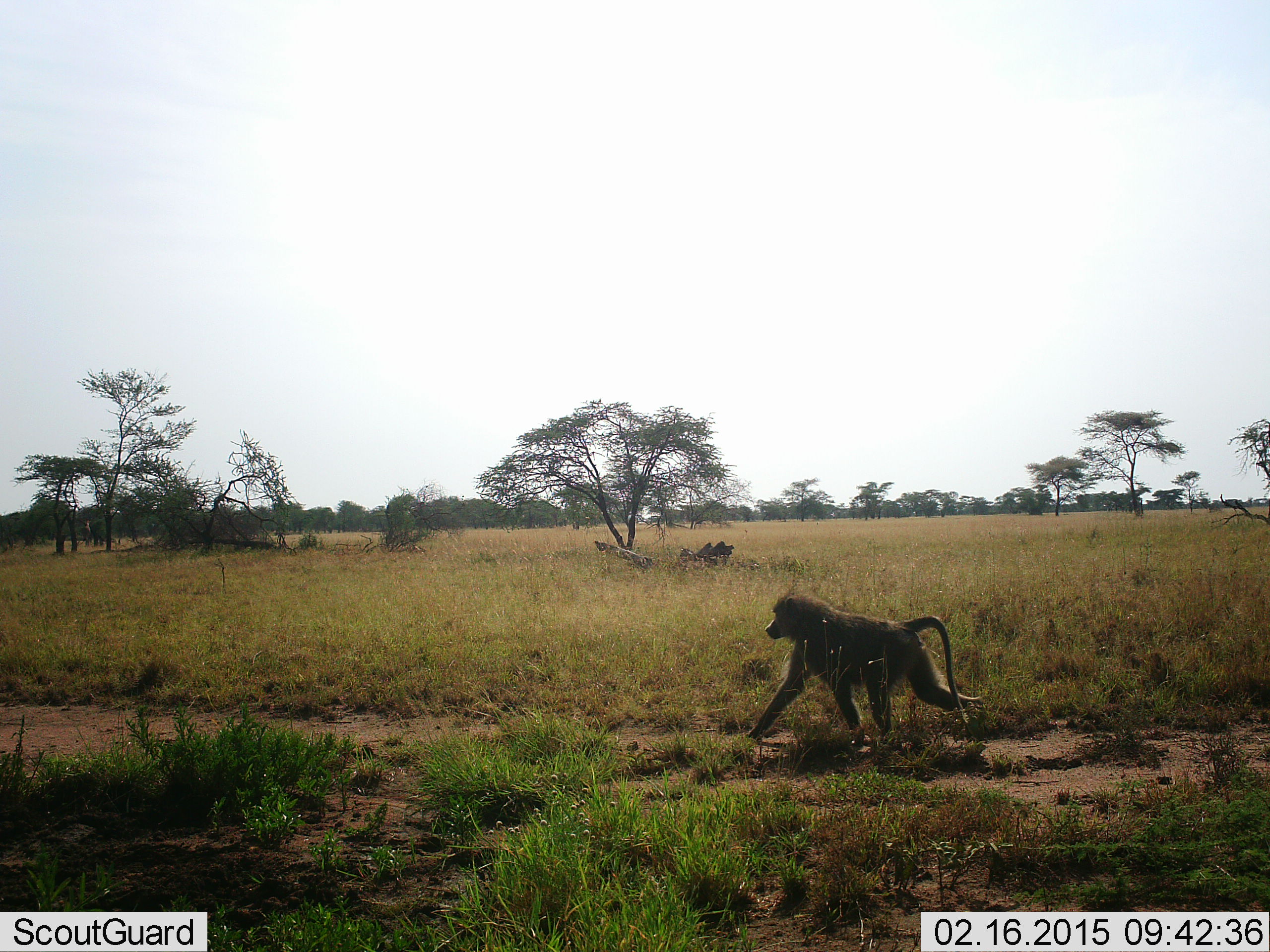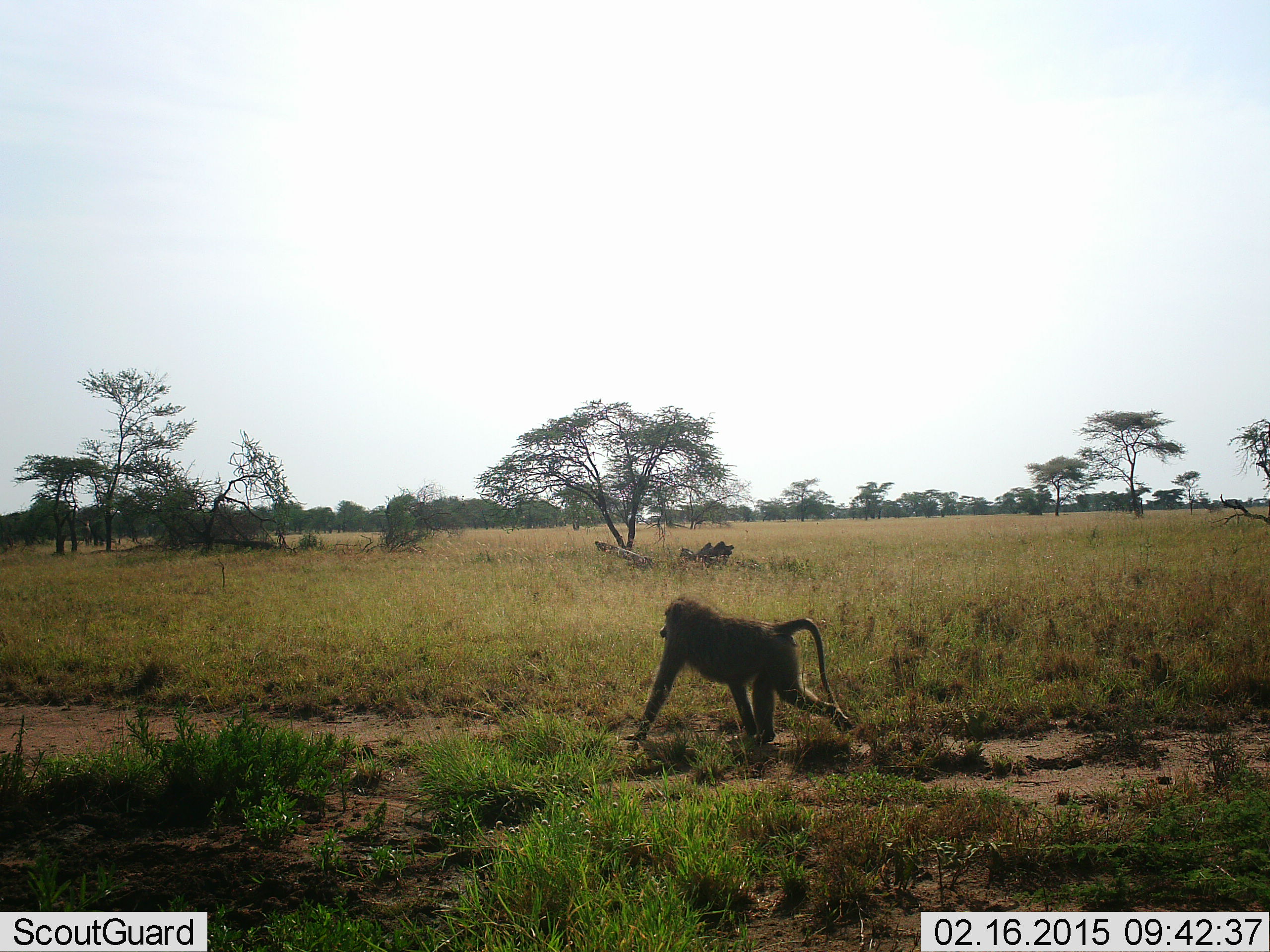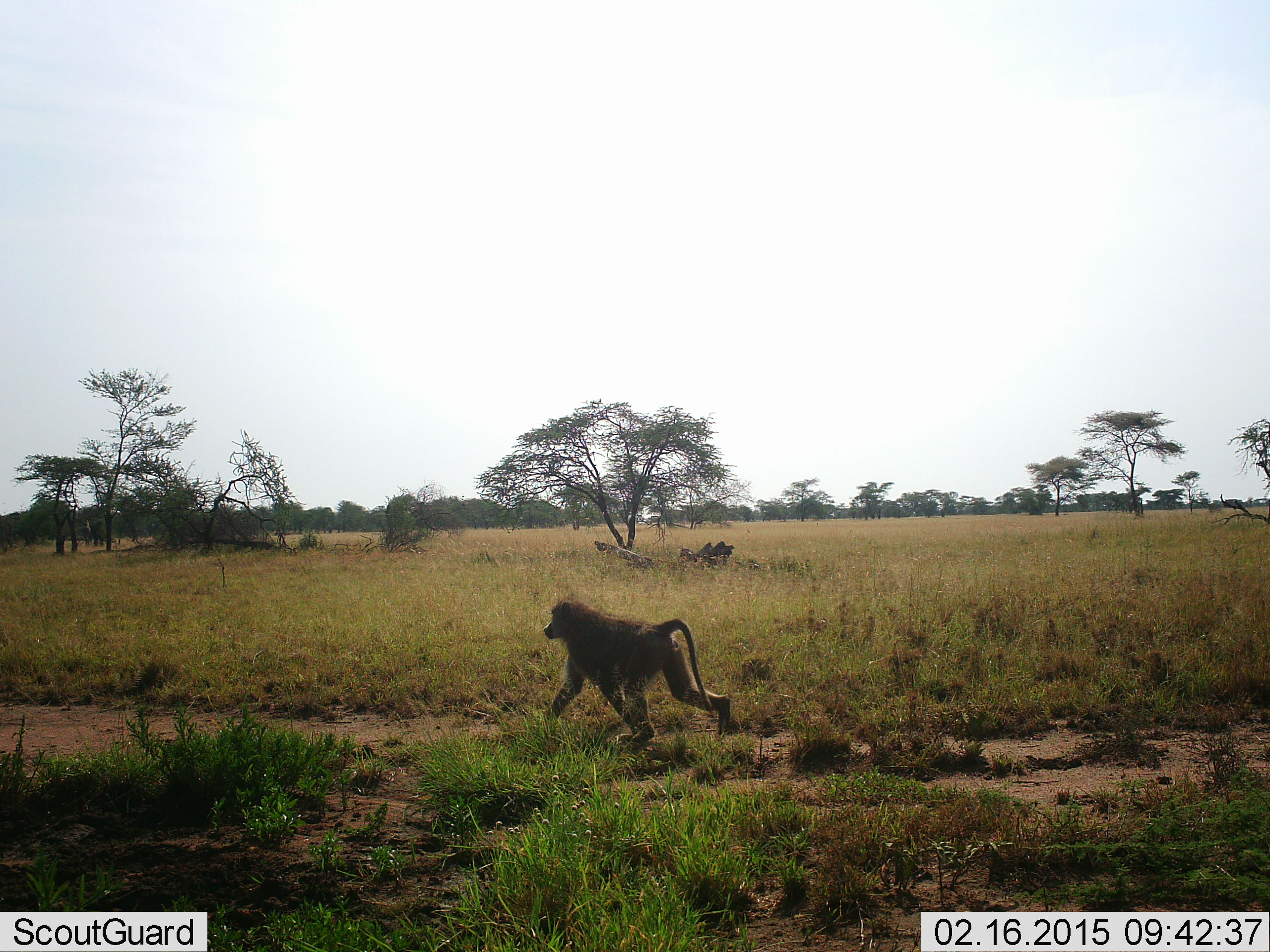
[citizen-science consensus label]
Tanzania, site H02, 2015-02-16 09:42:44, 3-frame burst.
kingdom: Animalia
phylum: Chordata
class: Mammalia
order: Primates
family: Cercopithecidae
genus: Papio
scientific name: Papio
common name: baboon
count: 1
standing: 0%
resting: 0%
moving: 100%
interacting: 0%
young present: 0%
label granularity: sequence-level